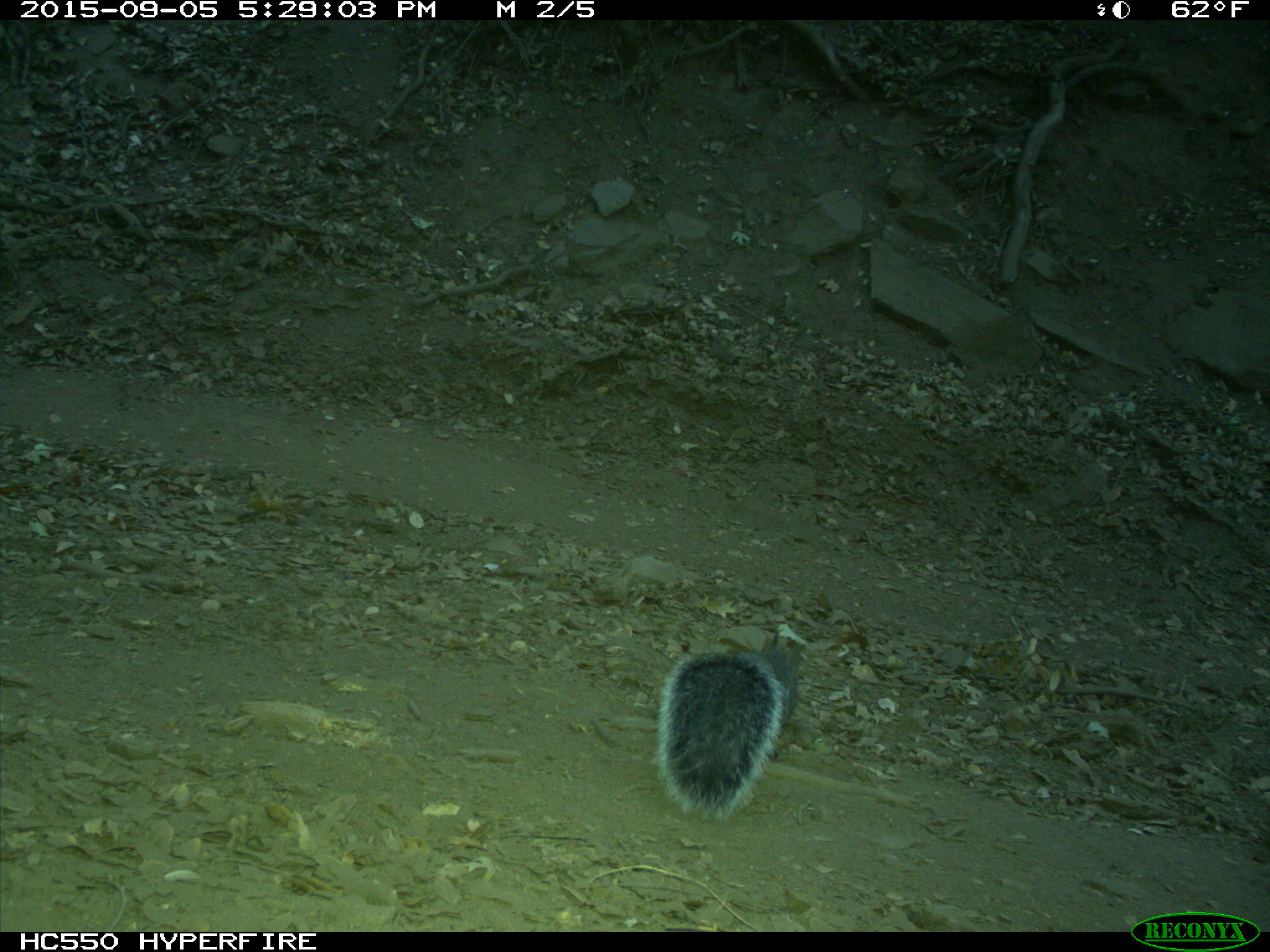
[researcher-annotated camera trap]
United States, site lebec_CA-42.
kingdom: Animalia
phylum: Chordata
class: Mammalia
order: Rodentia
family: Sciuridae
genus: Sciurus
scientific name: Sciurus carolinensis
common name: eastern gray squirrel